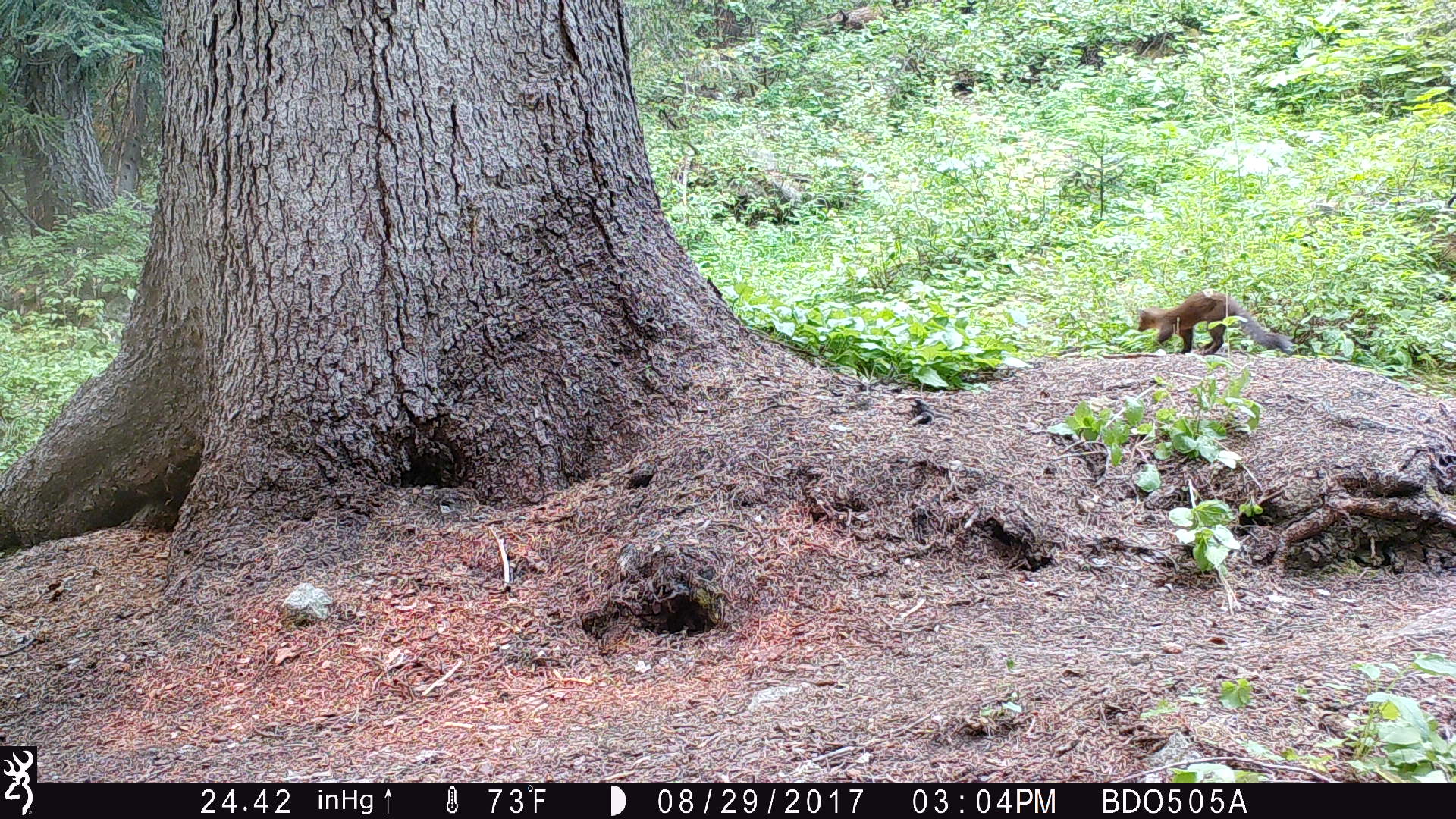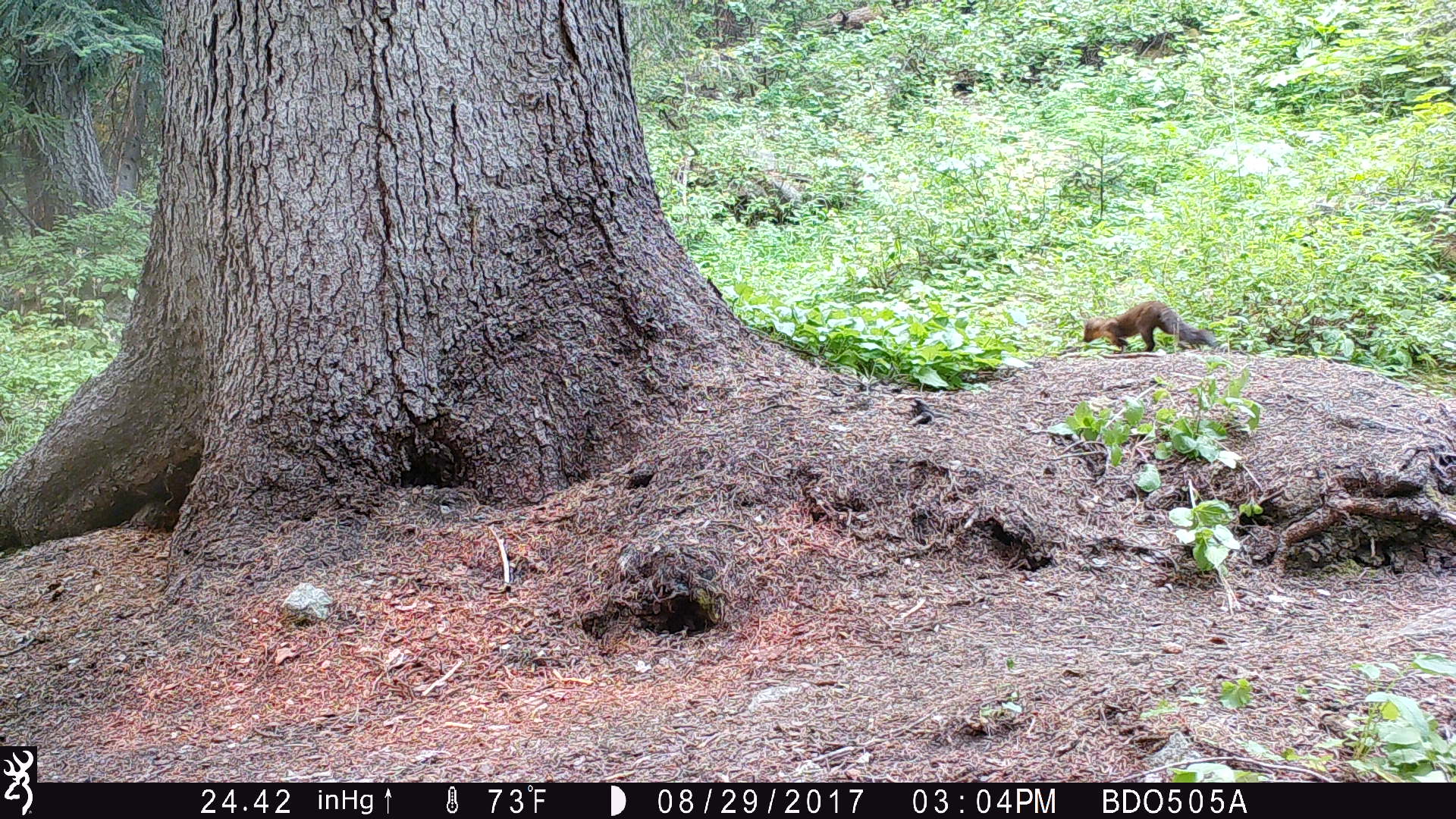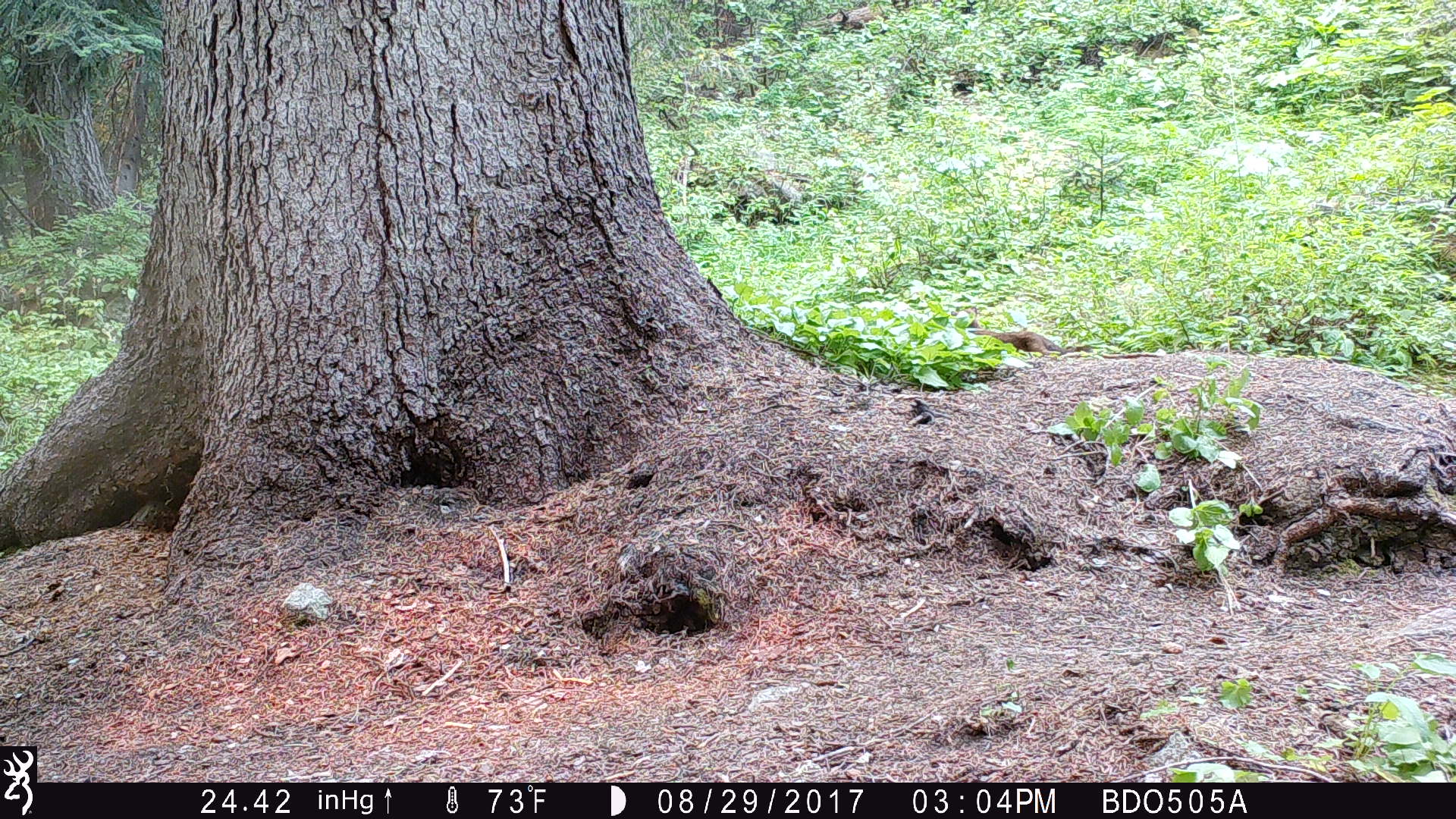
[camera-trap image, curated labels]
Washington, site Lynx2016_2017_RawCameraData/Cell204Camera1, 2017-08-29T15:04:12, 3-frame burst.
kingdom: Animalia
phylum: Chordata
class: Mammalia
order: Carnivora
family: Mustelidae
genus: Martes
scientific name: Martes americana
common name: american marten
Martes americana (american marten). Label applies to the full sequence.